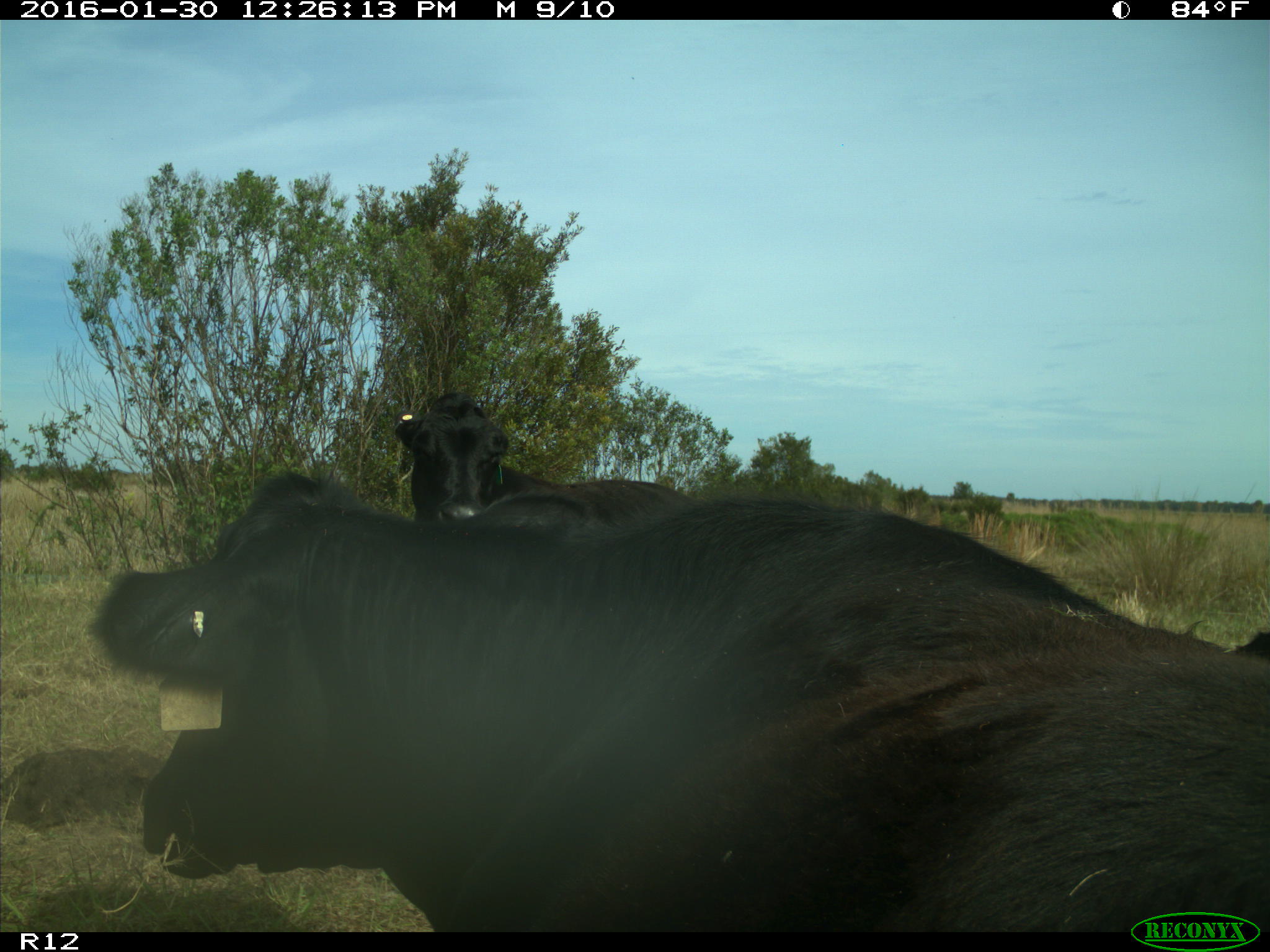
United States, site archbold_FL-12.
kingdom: Animalia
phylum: Chordata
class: Mammalia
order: Artiodactyla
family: Bovidae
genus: Bos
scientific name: Bos taurus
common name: domestic cow